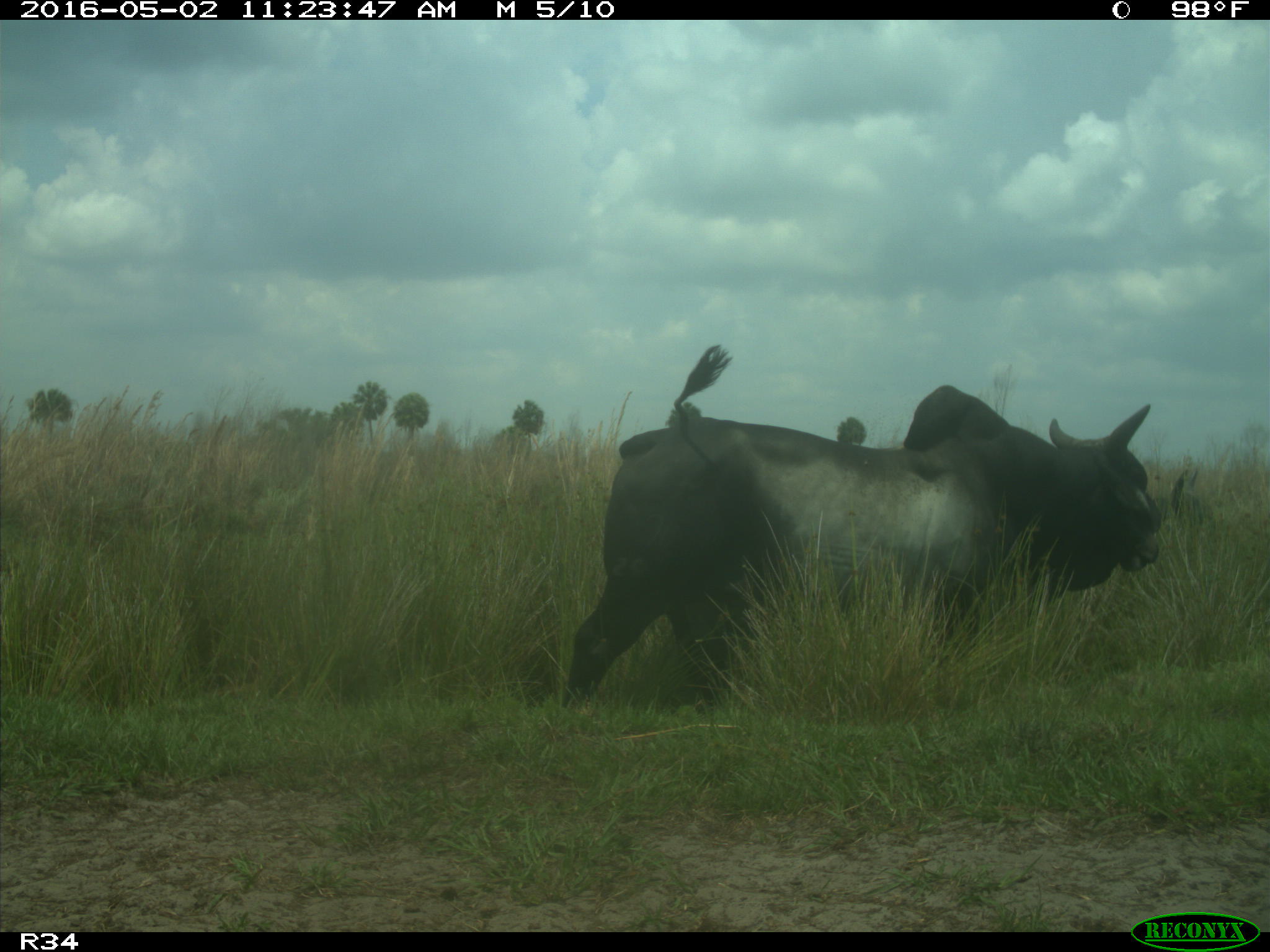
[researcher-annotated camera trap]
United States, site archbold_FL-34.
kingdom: Animalia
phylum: Chordata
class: Mammalia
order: Artiodactyla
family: Bovidae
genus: Bos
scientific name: Bos taurus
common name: domestic cow